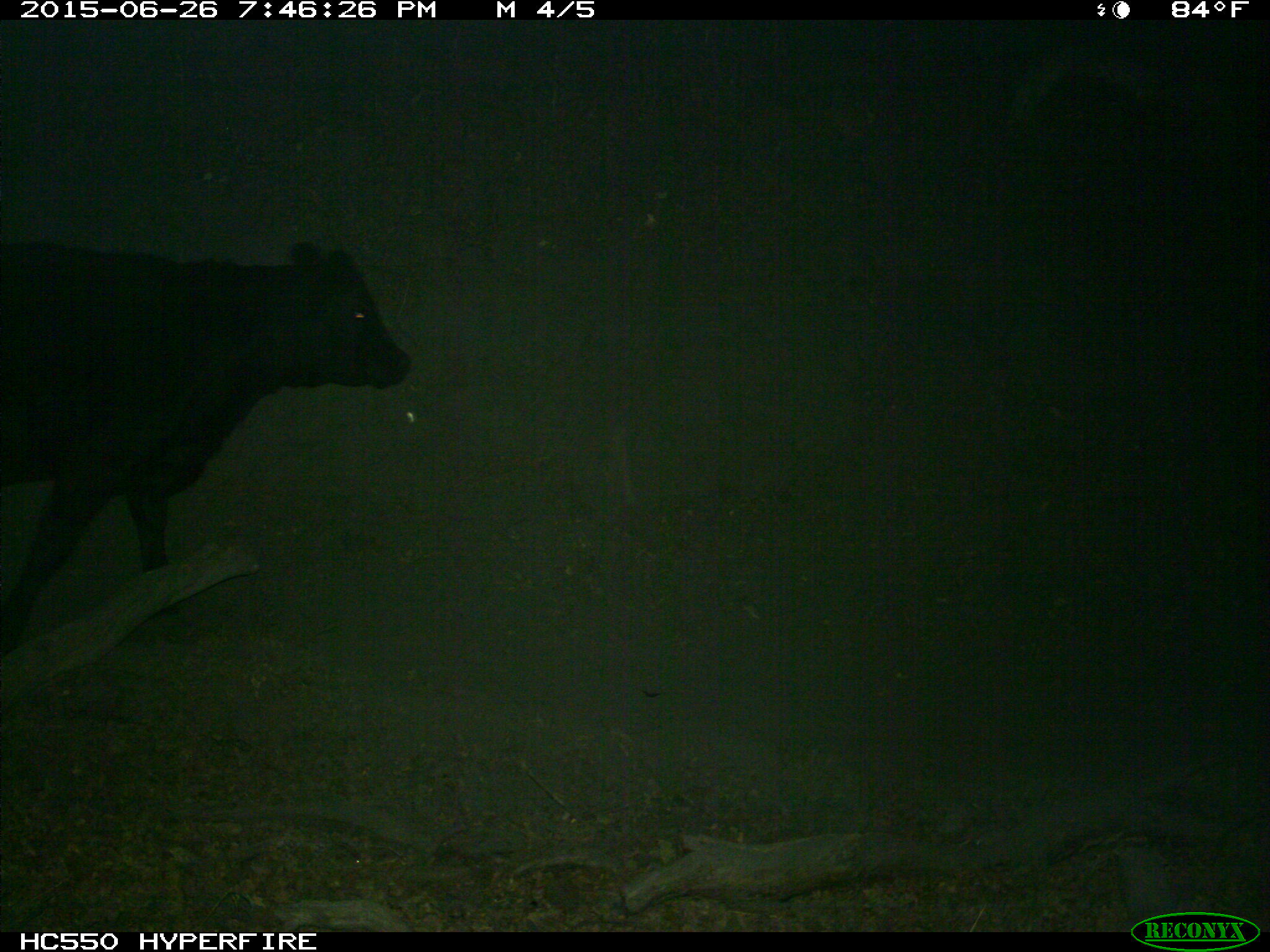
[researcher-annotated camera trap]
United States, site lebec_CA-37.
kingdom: Animalia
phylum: Chordata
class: Mammalia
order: Artiodactyla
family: Bovidae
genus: Bos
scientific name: Bos taurus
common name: domestic cow